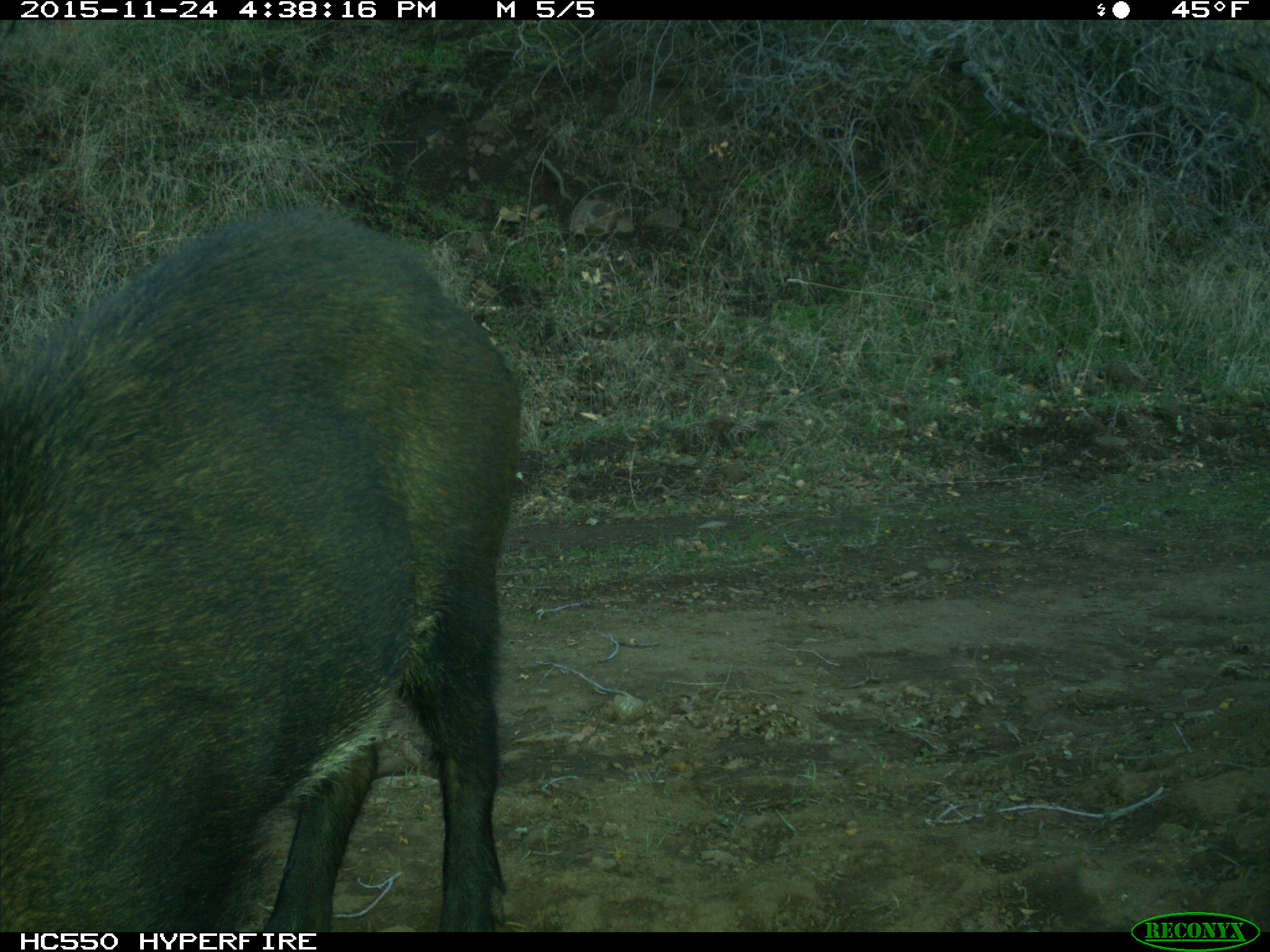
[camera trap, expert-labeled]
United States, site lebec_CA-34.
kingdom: Animalia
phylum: Chordata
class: Mammalia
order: Artiodactyla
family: Suidae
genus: Sus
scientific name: Sus scrofa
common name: wild boar